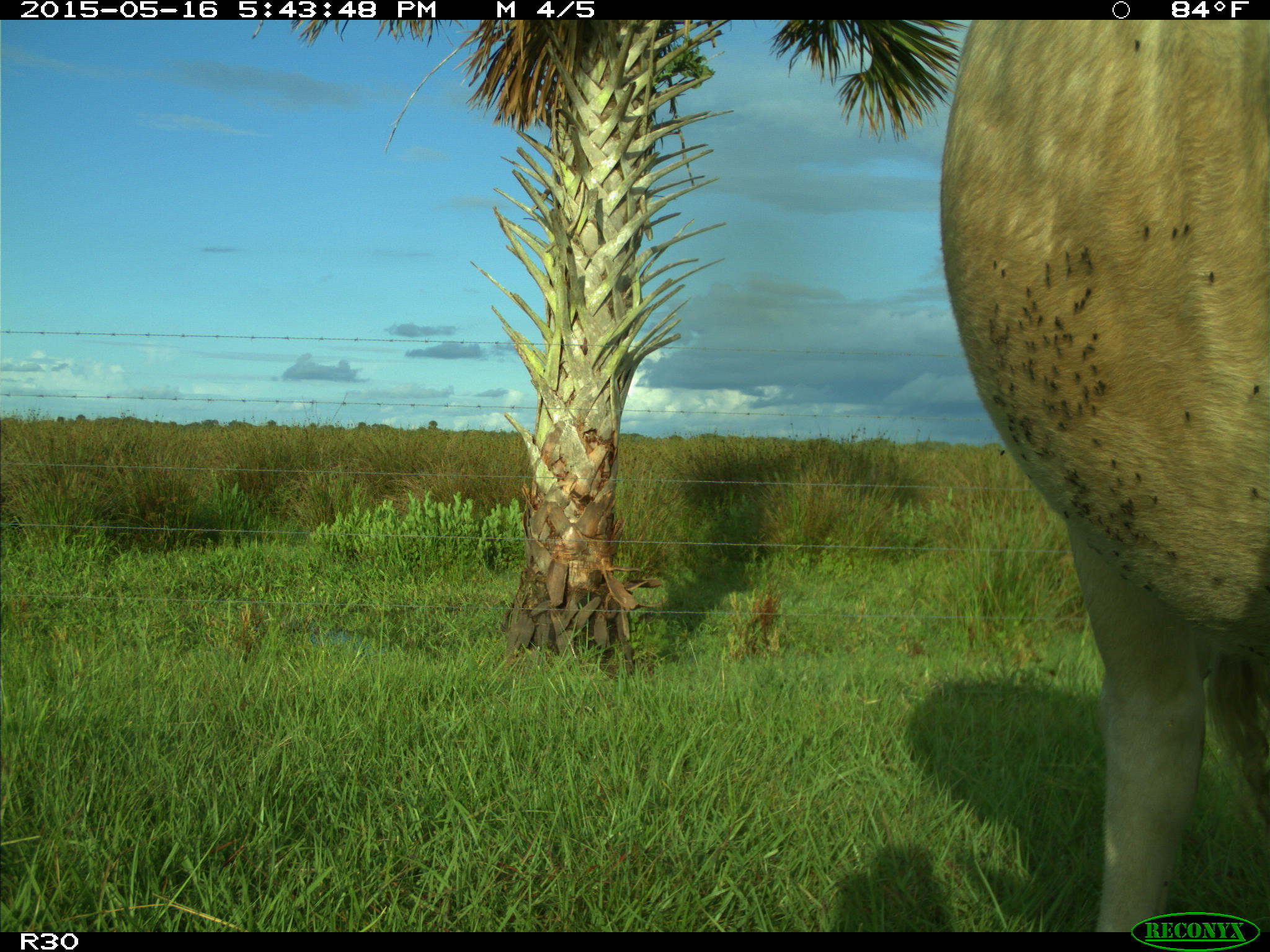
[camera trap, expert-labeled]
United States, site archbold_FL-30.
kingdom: Animalia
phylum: Chordata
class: Mammalia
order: Artiodactyla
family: Bovidae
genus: Bos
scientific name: Bos taurus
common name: domestic cow